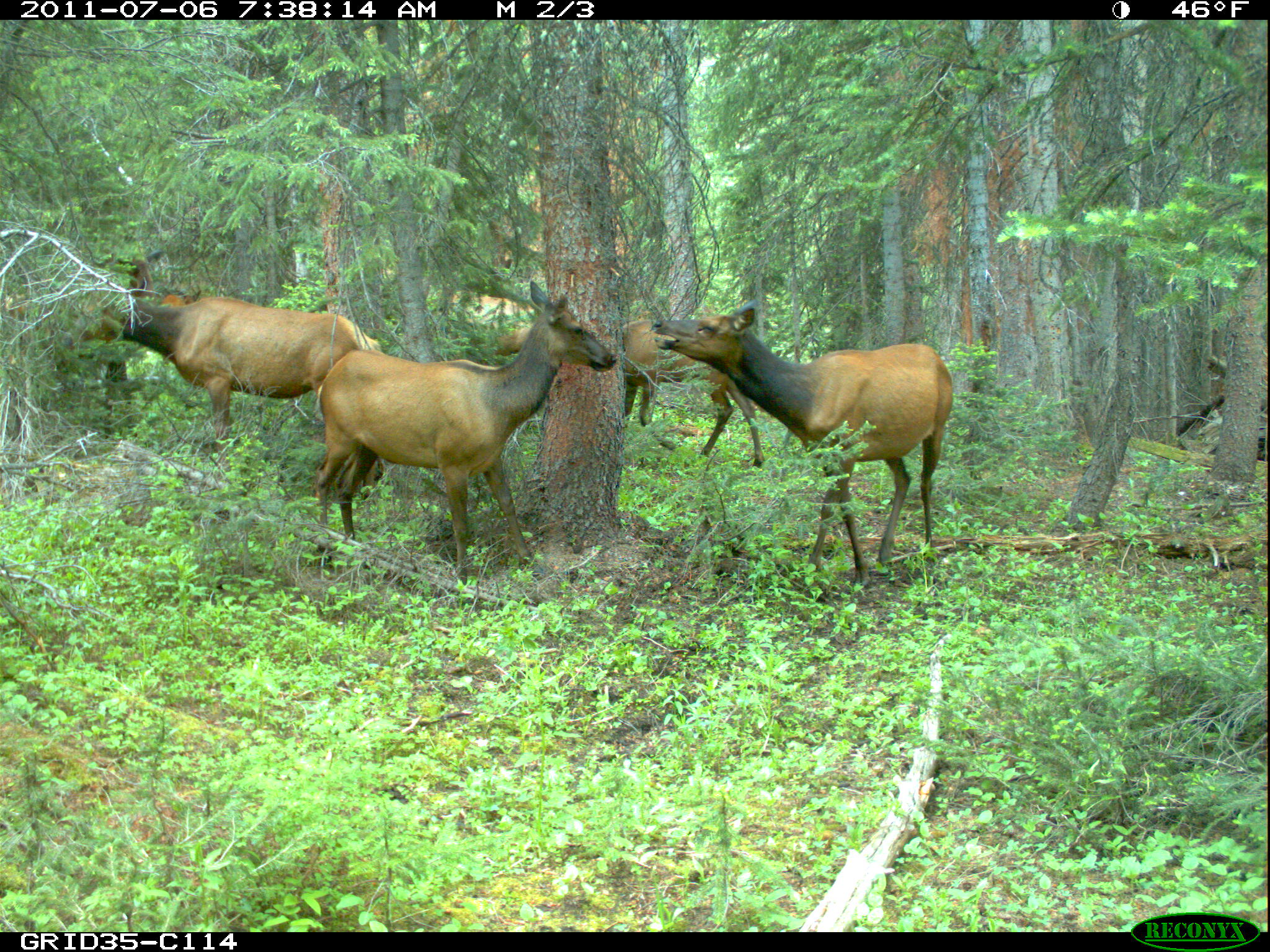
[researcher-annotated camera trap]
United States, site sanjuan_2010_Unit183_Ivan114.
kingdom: Animalia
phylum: Chordata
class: Mammalia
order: Artiodactyla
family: Cervidae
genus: Cervus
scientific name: Cervus elaphus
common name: red deer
Cervus elaphus (red deer).